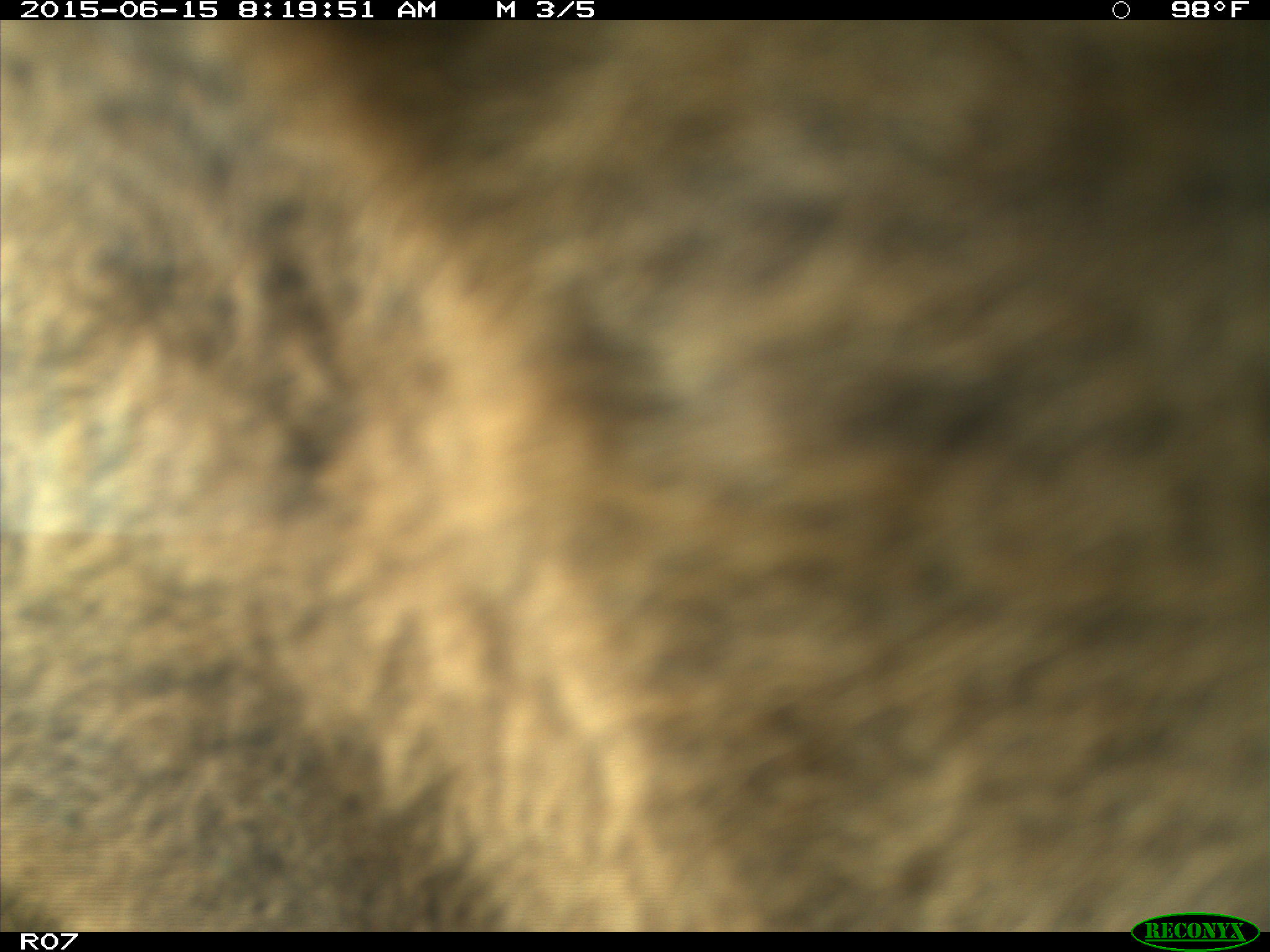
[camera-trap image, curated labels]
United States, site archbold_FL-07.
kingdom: Animalia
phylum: Chordata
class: Mammalia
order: Artiodactyla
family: Bovidae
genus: Bos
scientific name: Bos taurus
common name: domestic cow